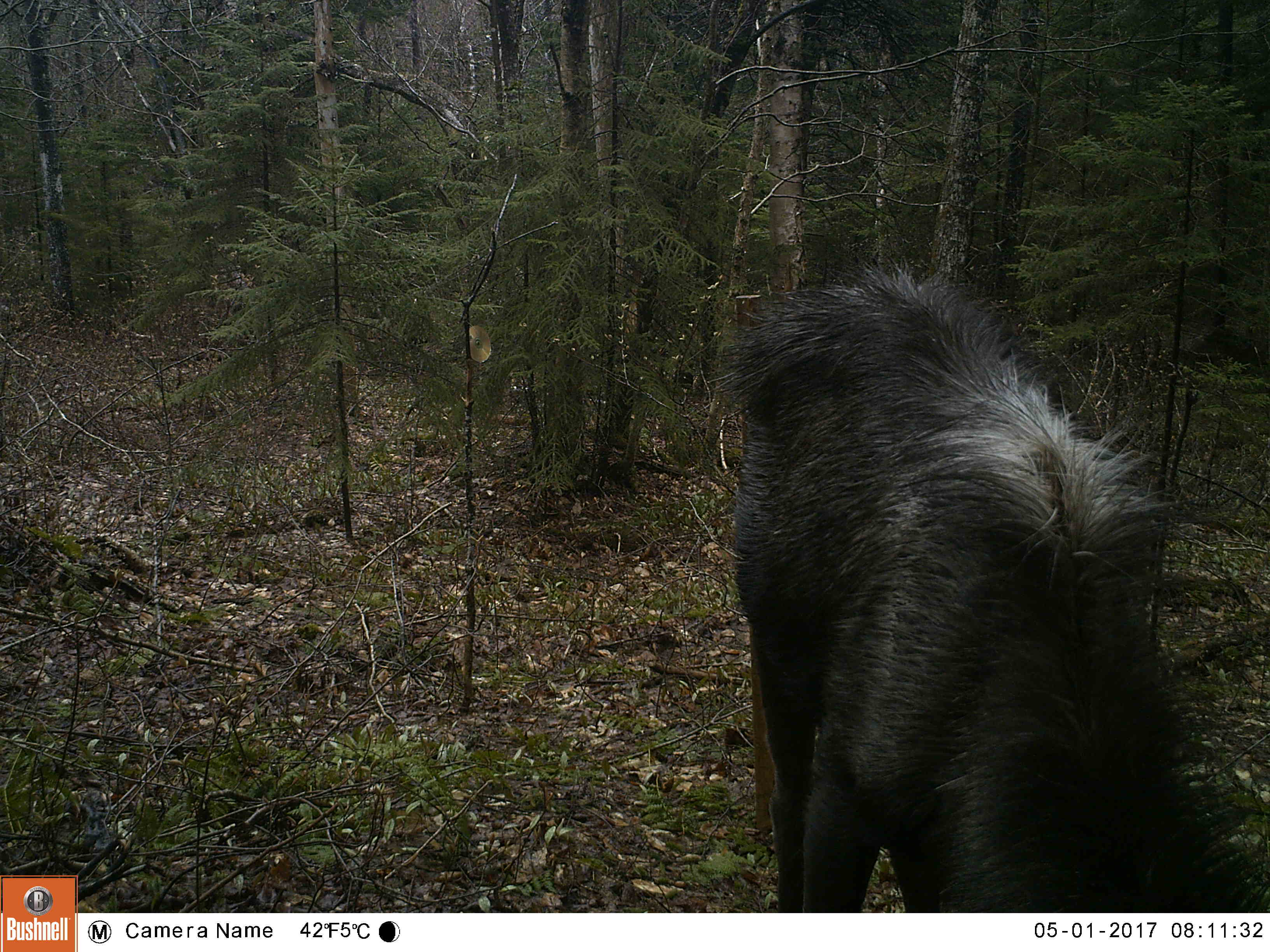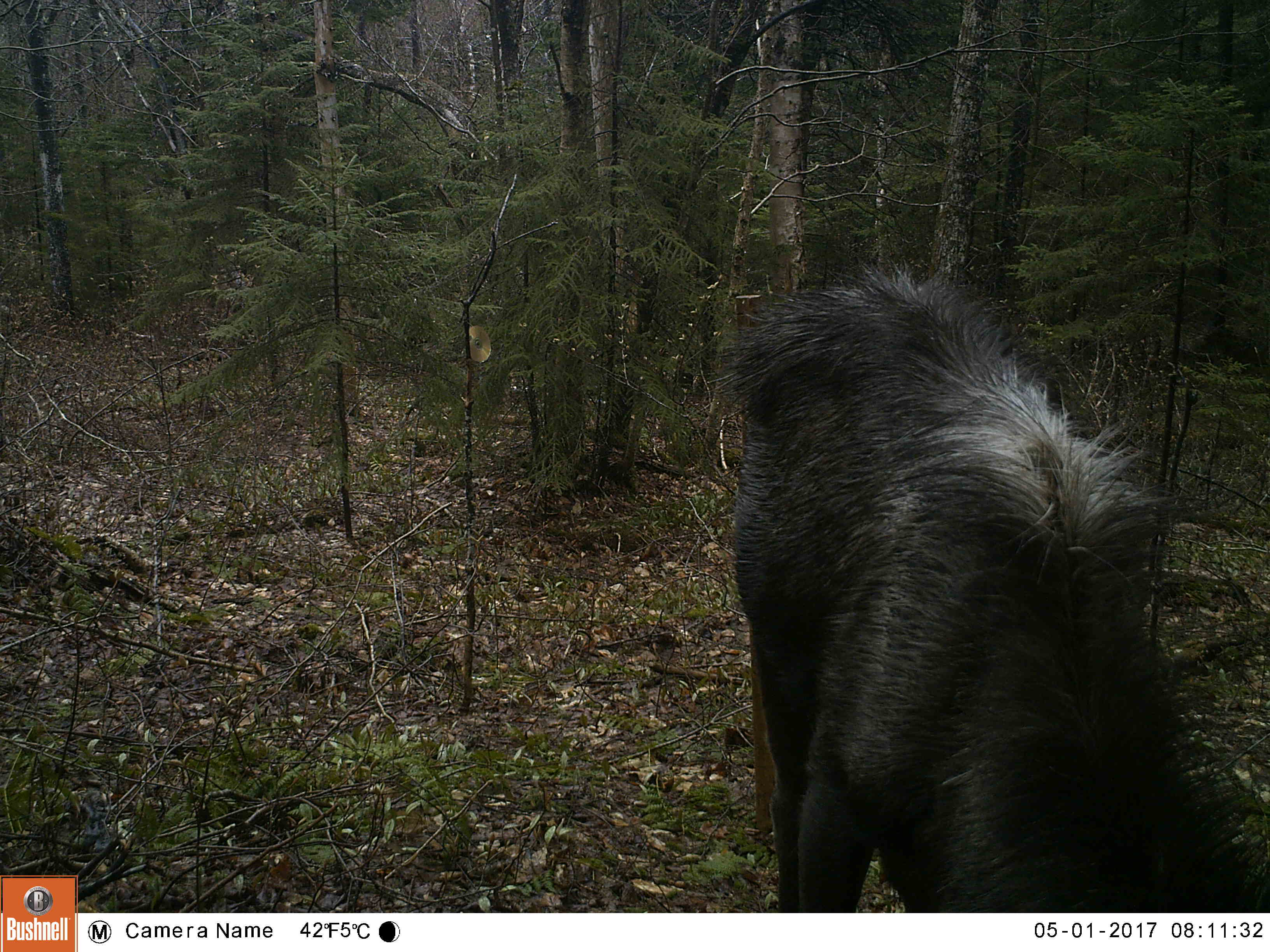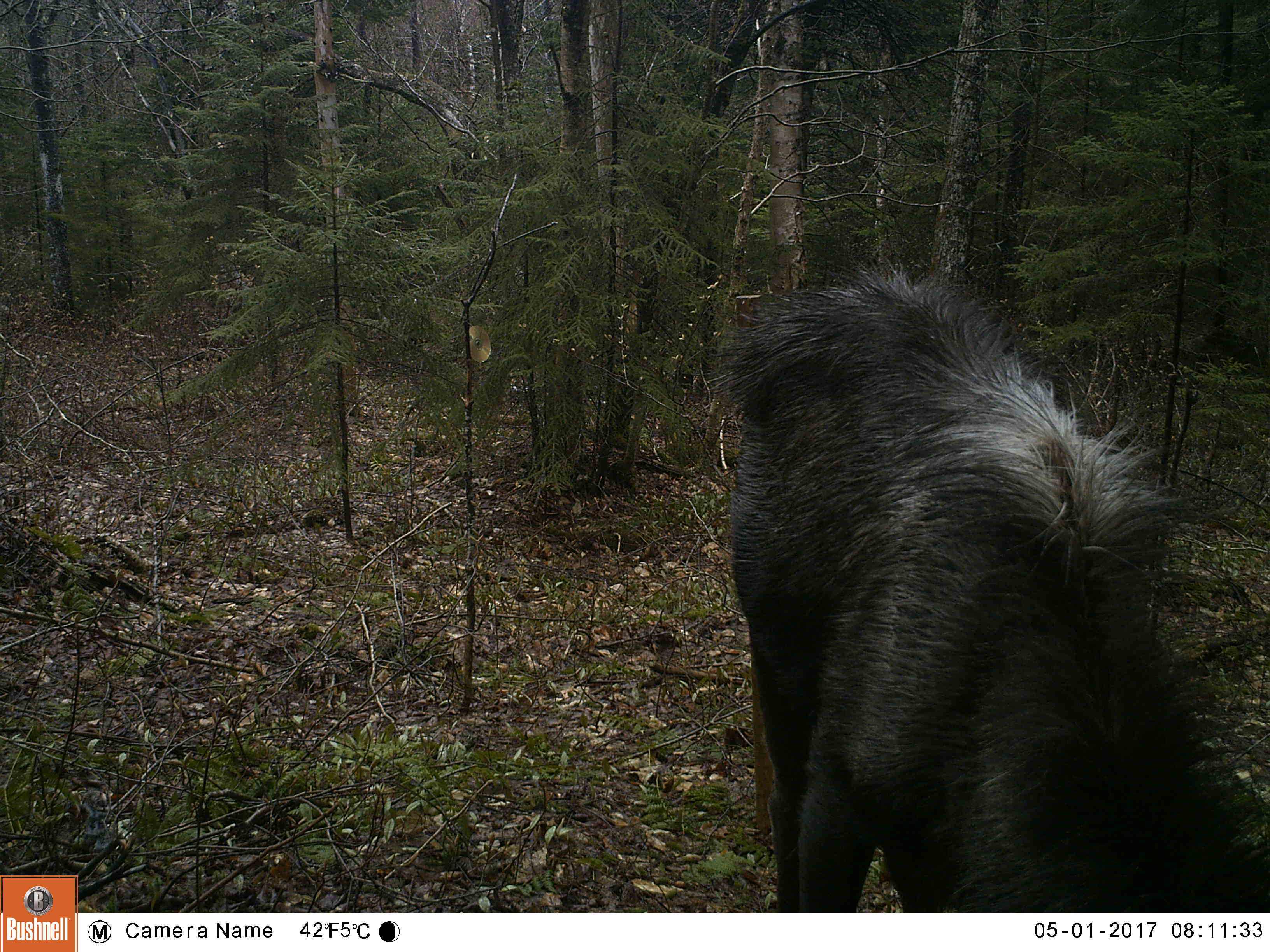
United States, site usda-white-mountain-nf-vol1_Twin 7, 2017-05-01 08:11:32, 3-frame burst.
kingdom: Animalia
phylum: Chordata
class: Mammalia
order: Artiodactyla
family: Cervidae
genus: Alces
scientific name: Alces alces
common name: moose